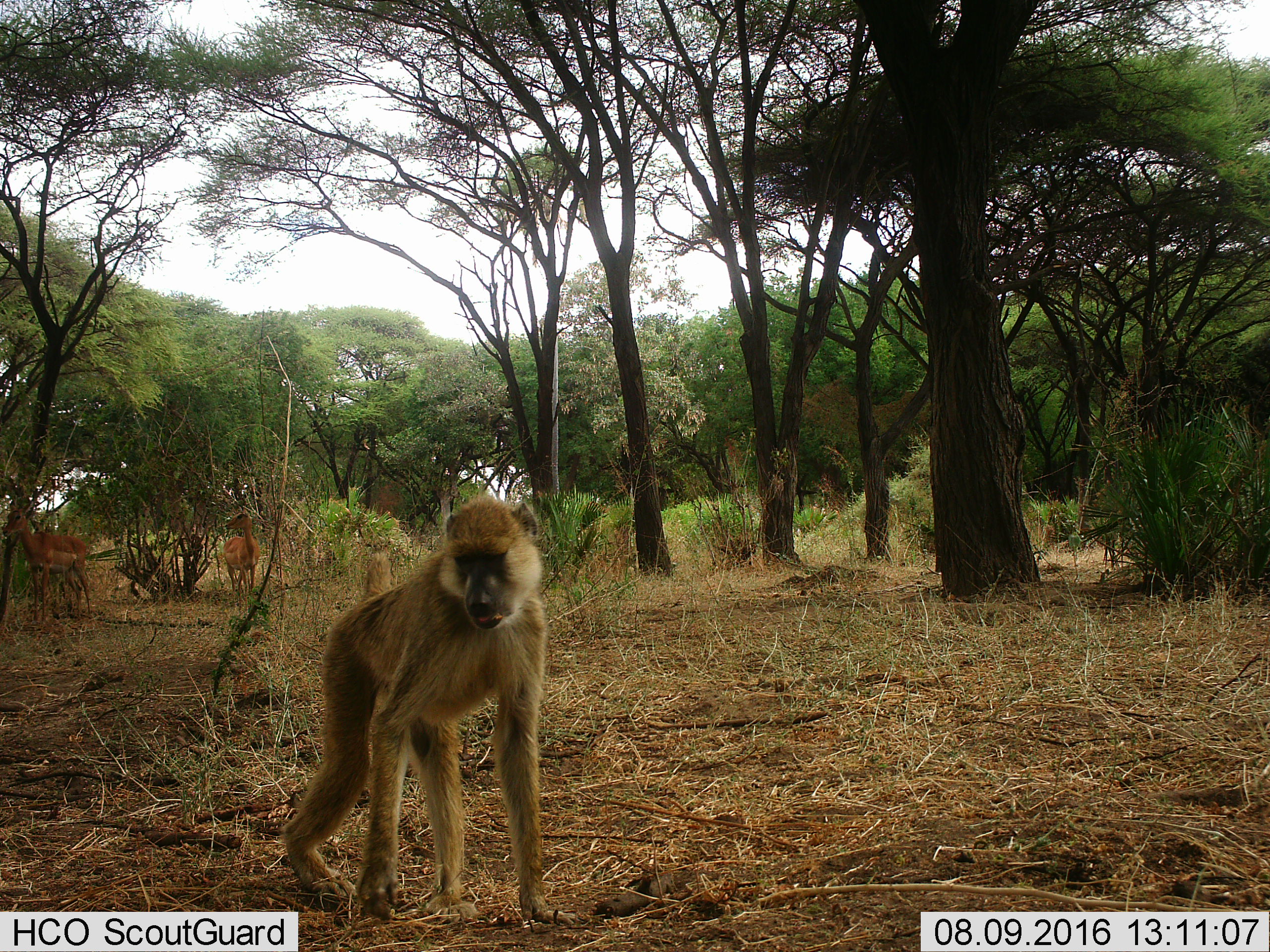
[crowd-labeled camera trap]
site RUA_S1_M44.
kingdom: Animalia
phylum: Chordata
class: Mammalia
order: Primates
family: Cercopithecidae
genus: Papio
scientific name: Papio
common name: baboon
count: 1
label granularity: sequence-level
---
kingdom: Animalia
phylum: Chordata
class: Mammalia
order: Artiodactyla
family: Bovidae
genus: Aepyceros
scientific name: Aepyceros melampus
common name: impala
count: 2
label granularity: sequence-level